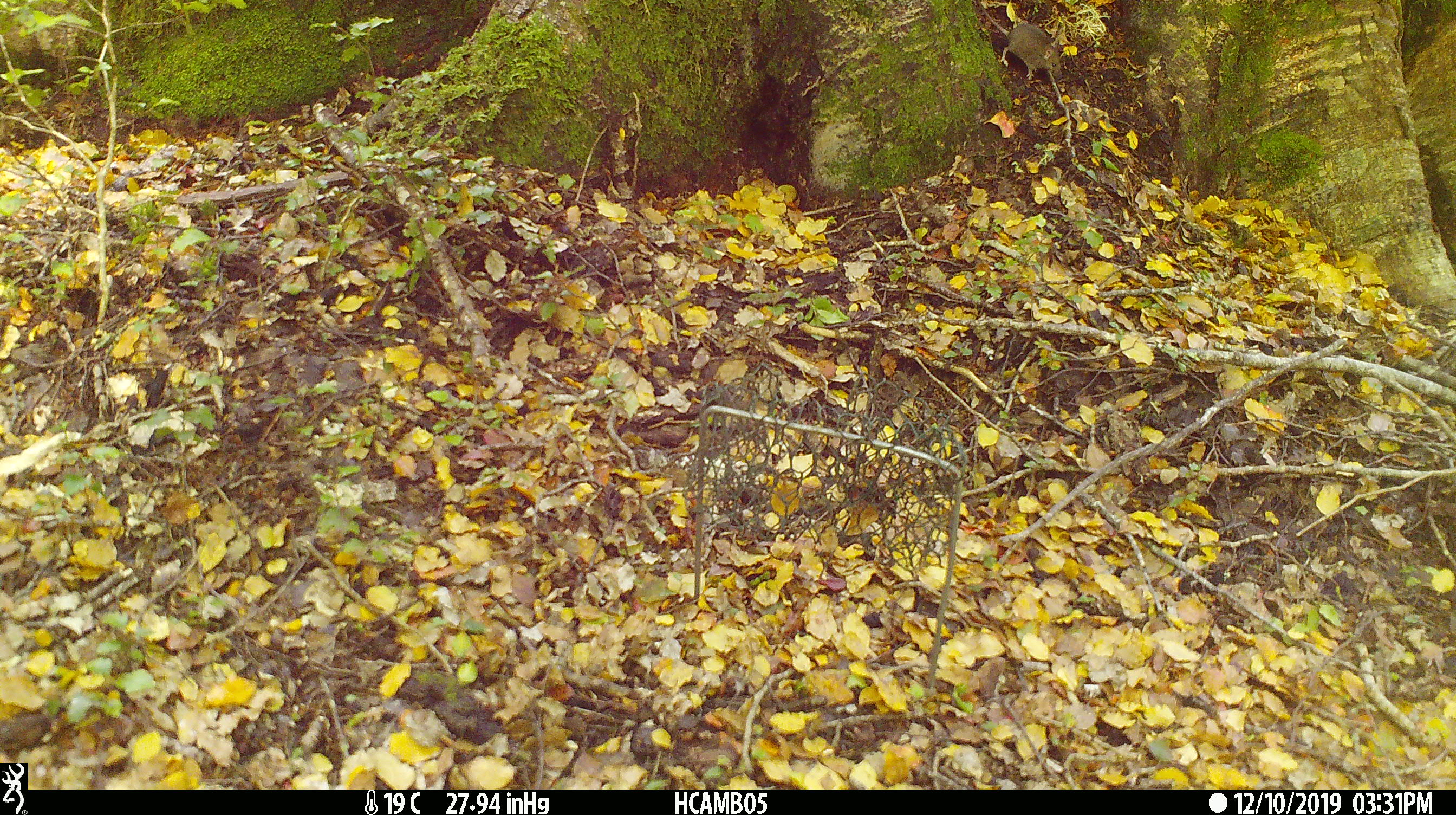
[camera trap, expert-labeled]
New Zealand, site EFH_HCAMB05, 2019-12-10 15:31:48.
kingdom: Animalia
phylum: Chordata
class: Mammalia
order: Rodentia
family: Muridae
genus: Mus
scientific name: Mus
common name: mouse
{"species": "mouse (Mus)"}